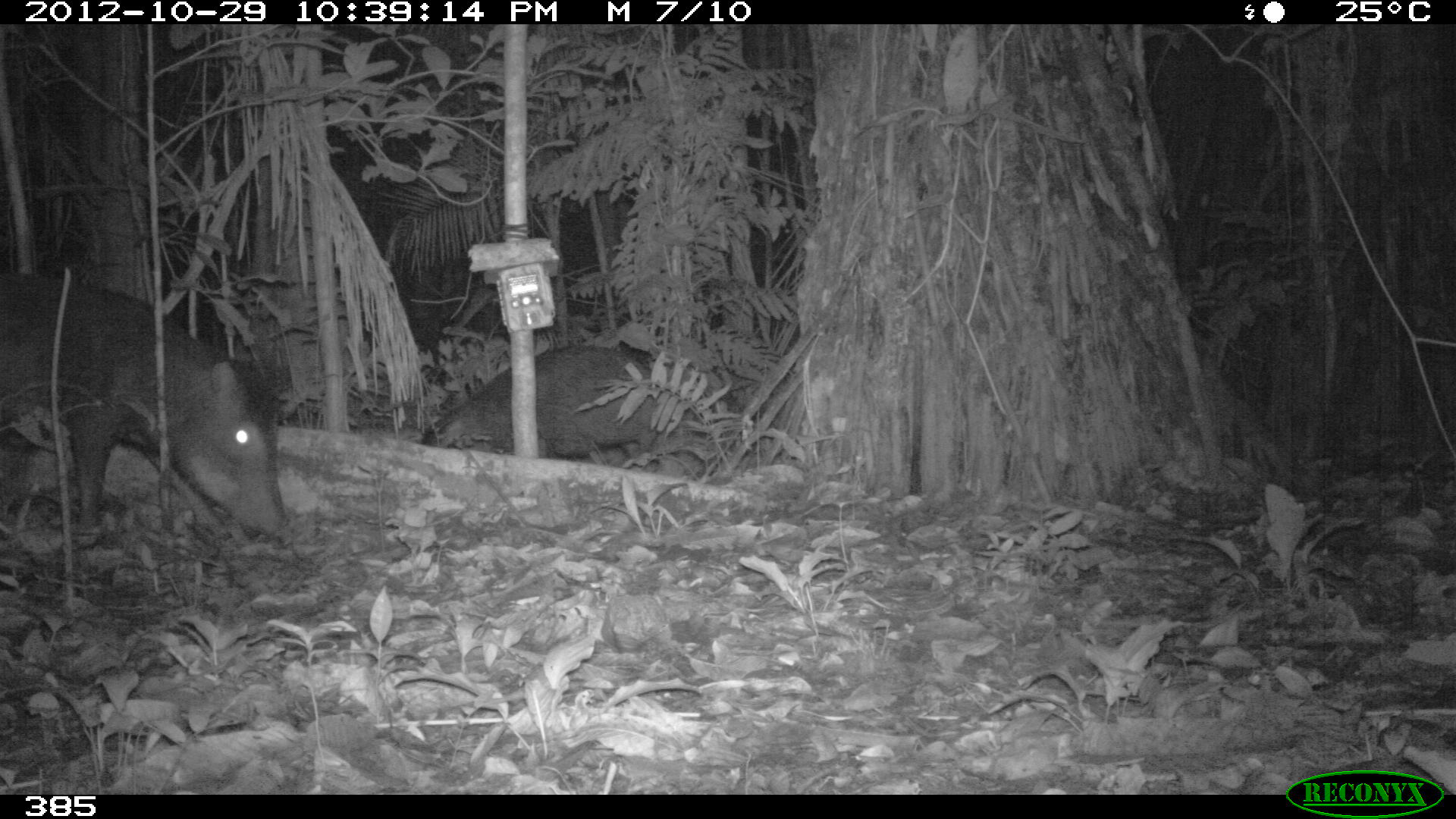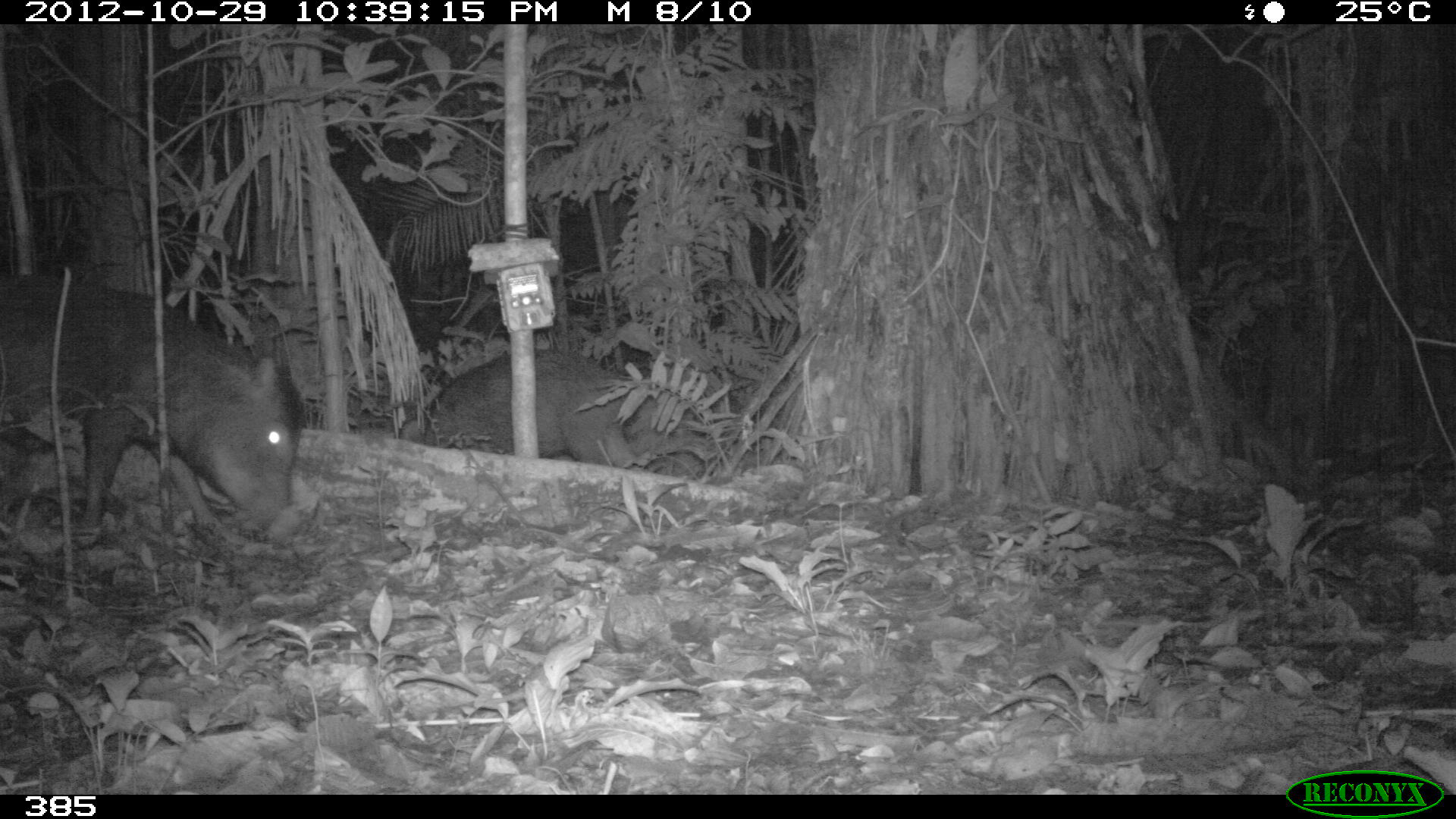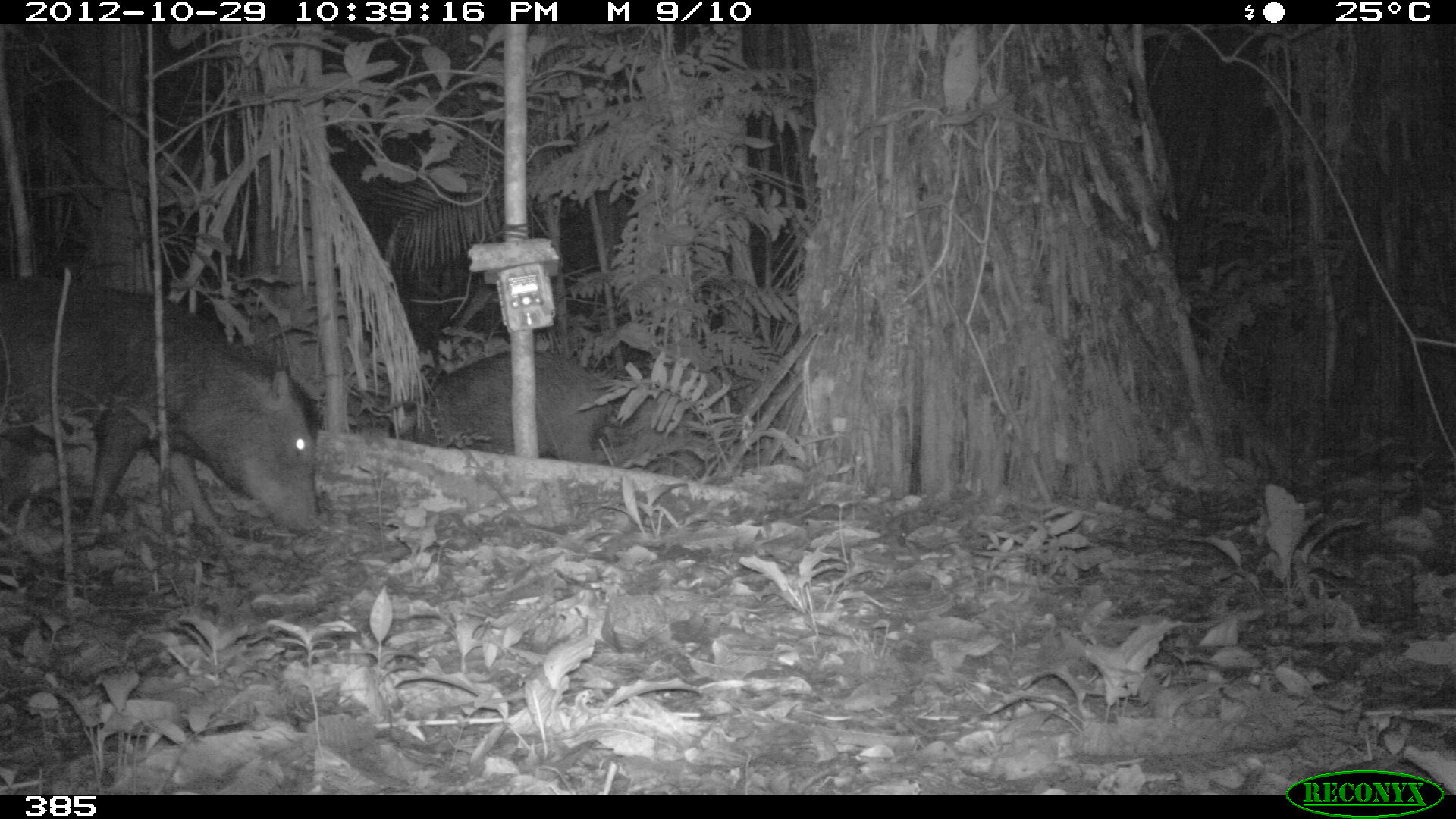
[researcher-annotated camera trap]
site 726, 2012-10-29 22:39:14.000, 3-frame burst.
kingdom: Animalia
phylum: Chordata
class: Mammalia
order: Artiodactyla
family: Tayassuidae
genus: Tayassu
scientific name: Tayassu pecari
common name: white-lipped peccary